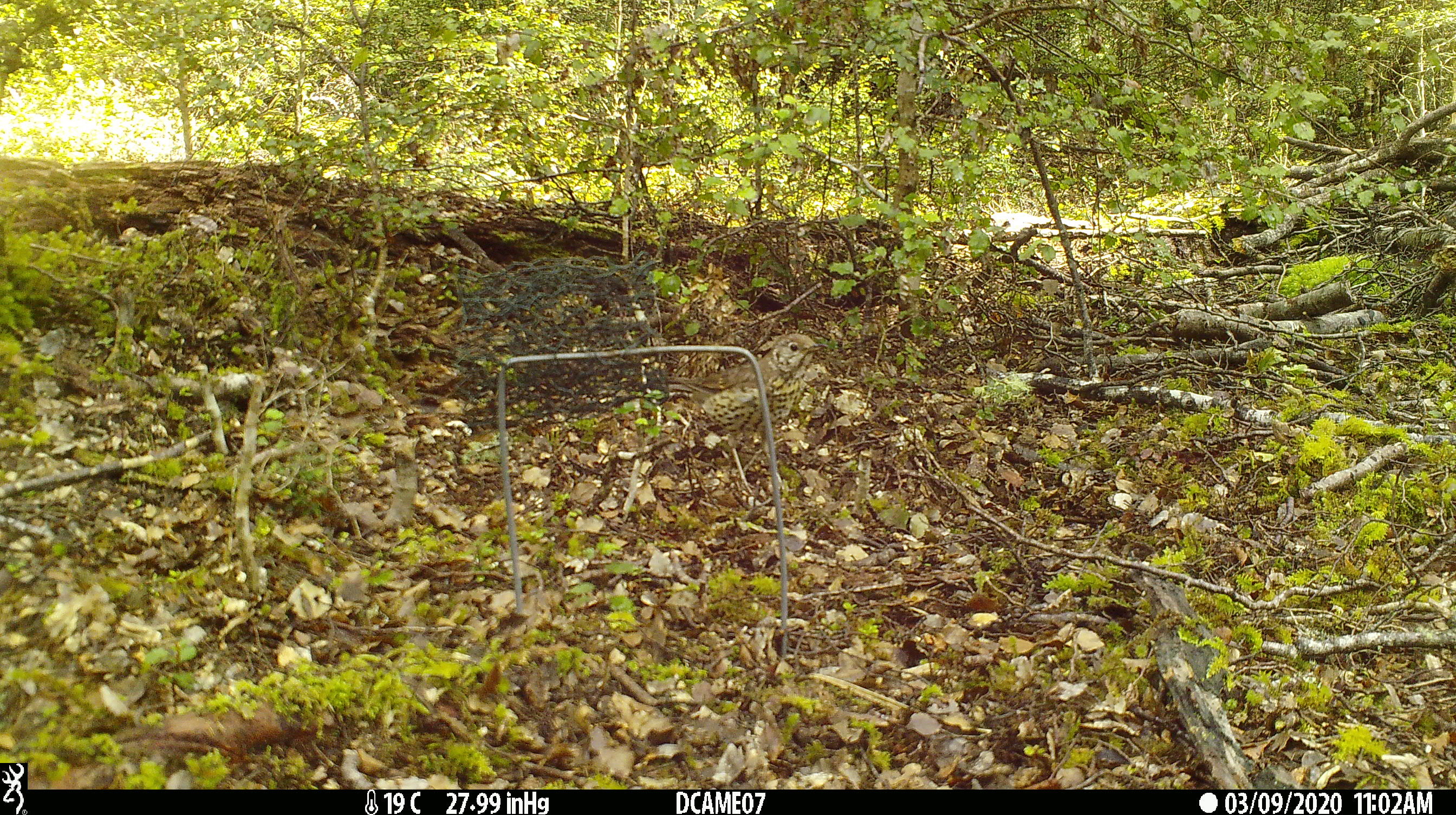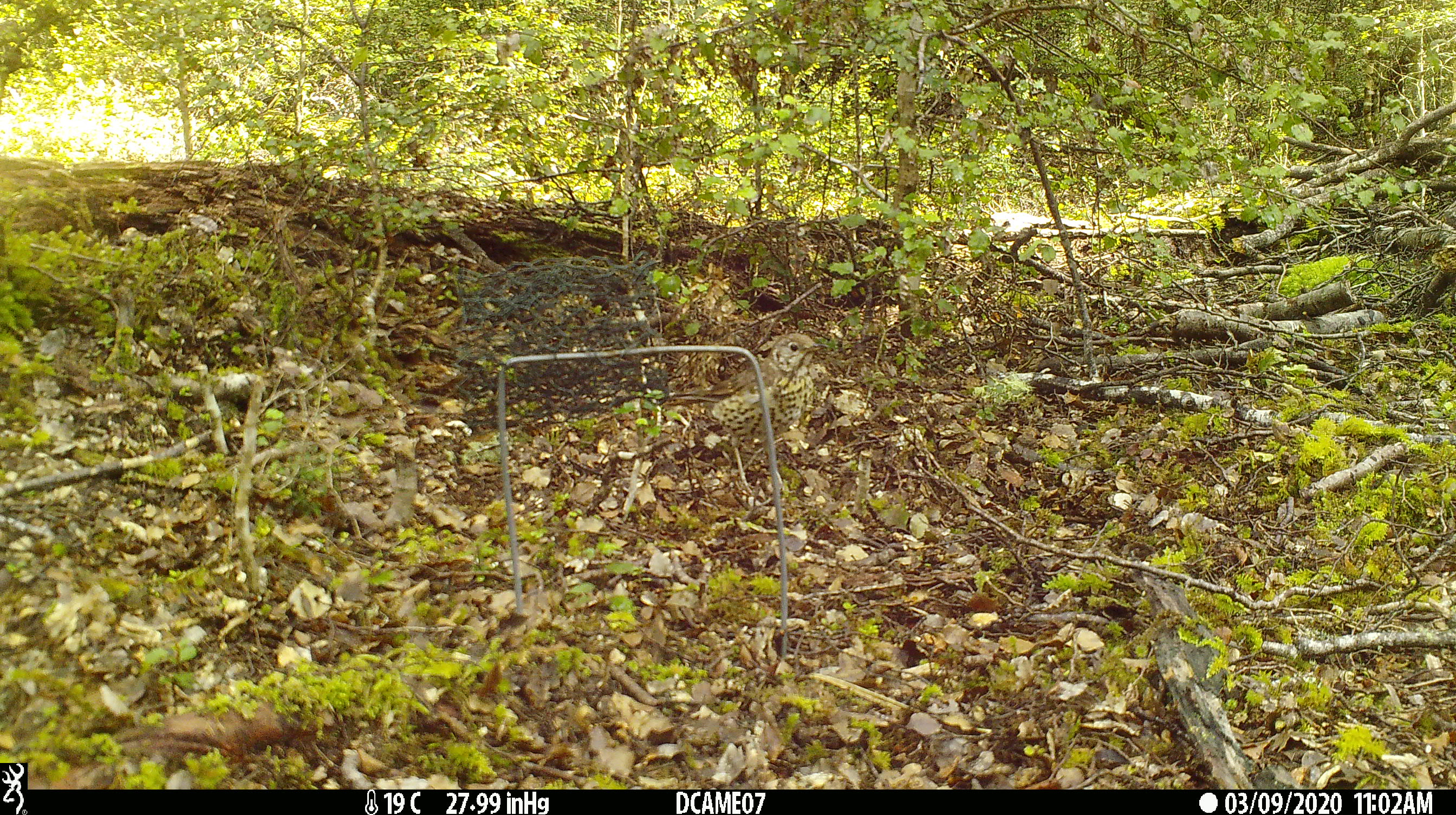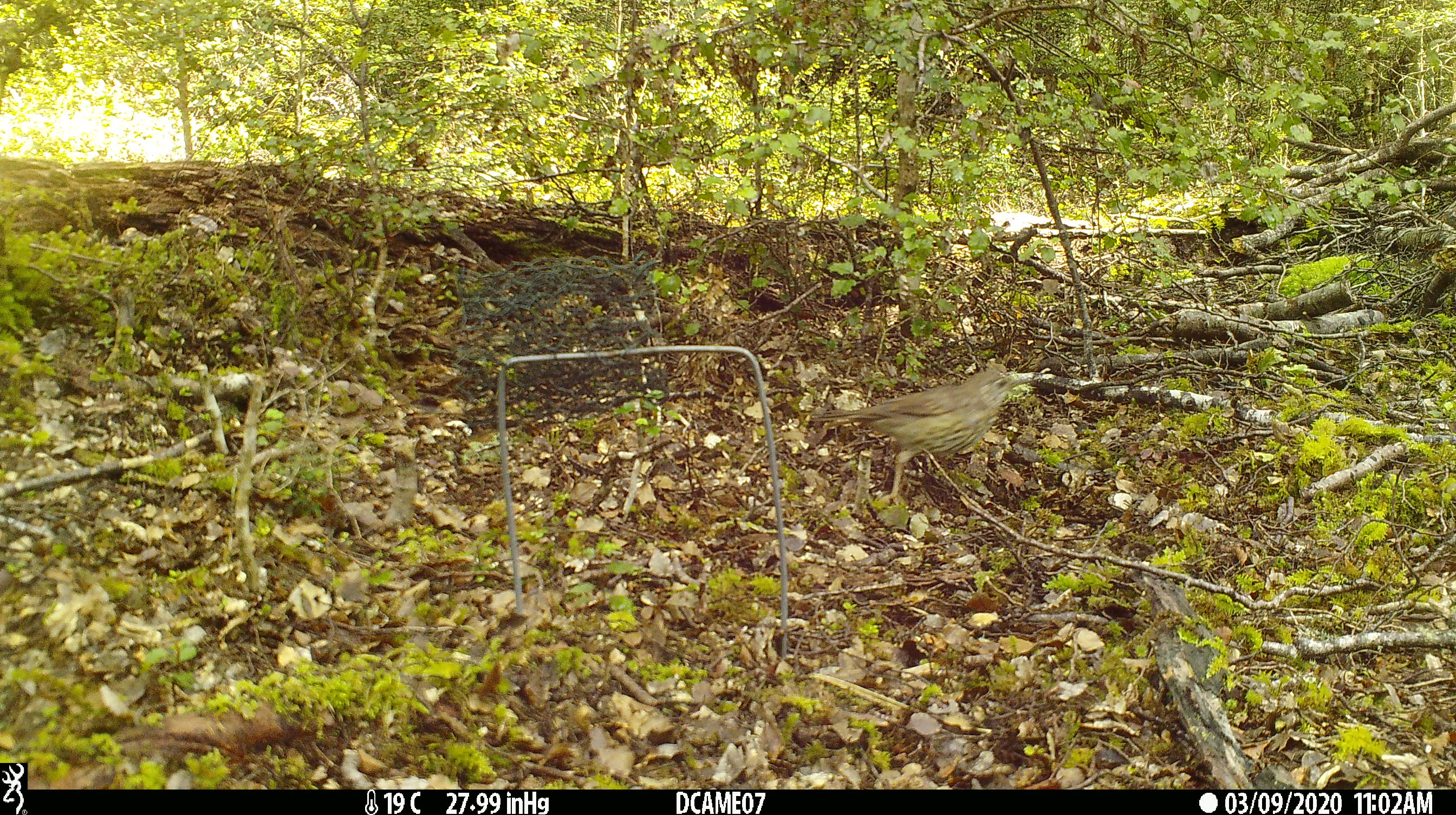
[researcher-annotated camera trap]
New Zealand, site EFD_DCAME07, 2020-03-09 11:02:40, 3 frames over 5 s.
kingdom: Animalia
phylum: Chordata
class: Aves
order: Passeriformes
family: Turdidae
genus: Turdus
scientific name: Turdus philomelos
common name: song thrush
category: thrush